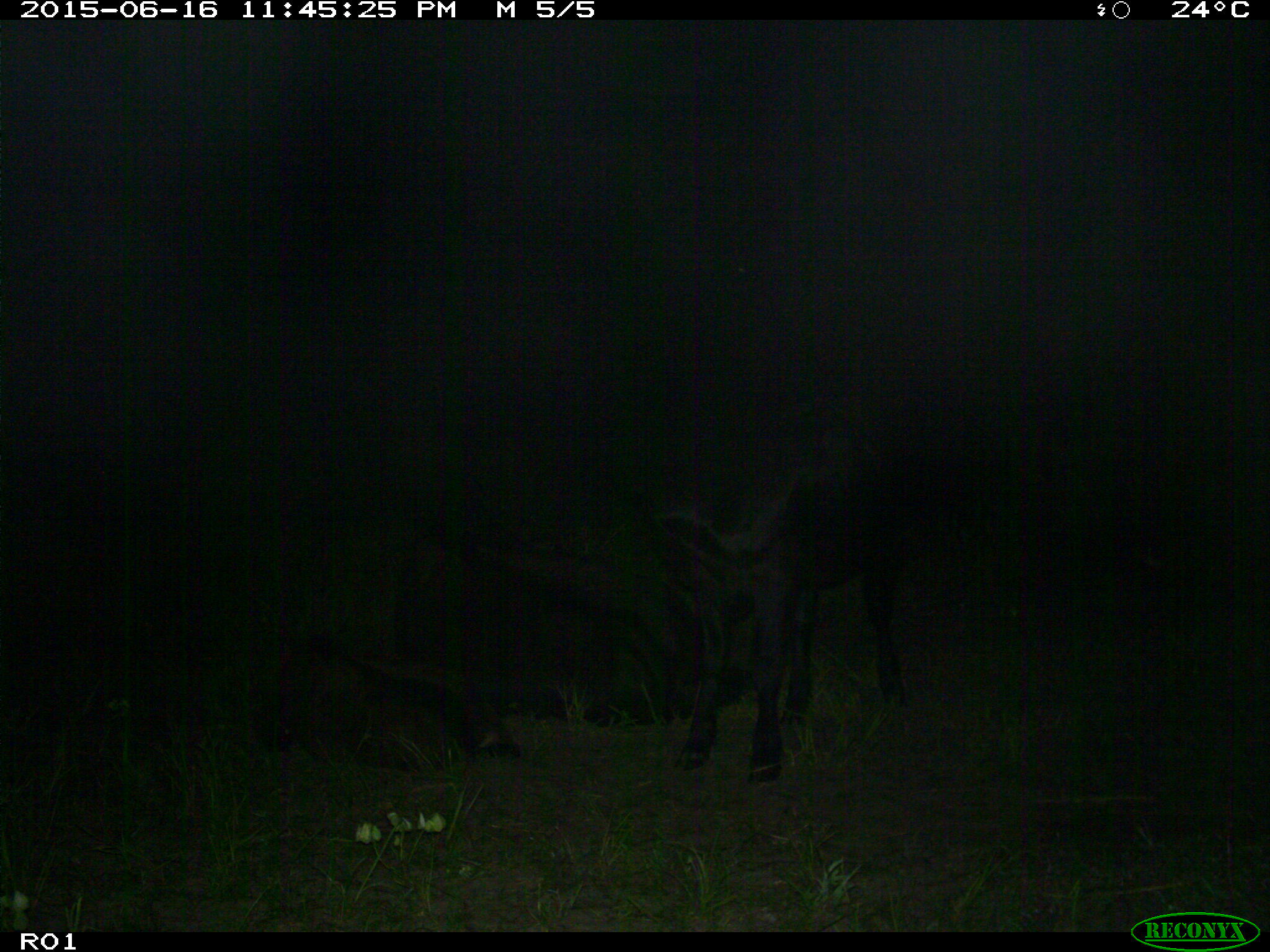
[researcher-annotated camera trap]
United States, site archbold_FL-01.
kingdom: Animalia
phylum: Chordata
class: Mammalia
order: Artiodactyla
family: Bovidae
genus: Bos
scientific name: Bos taurus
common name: domestic cow